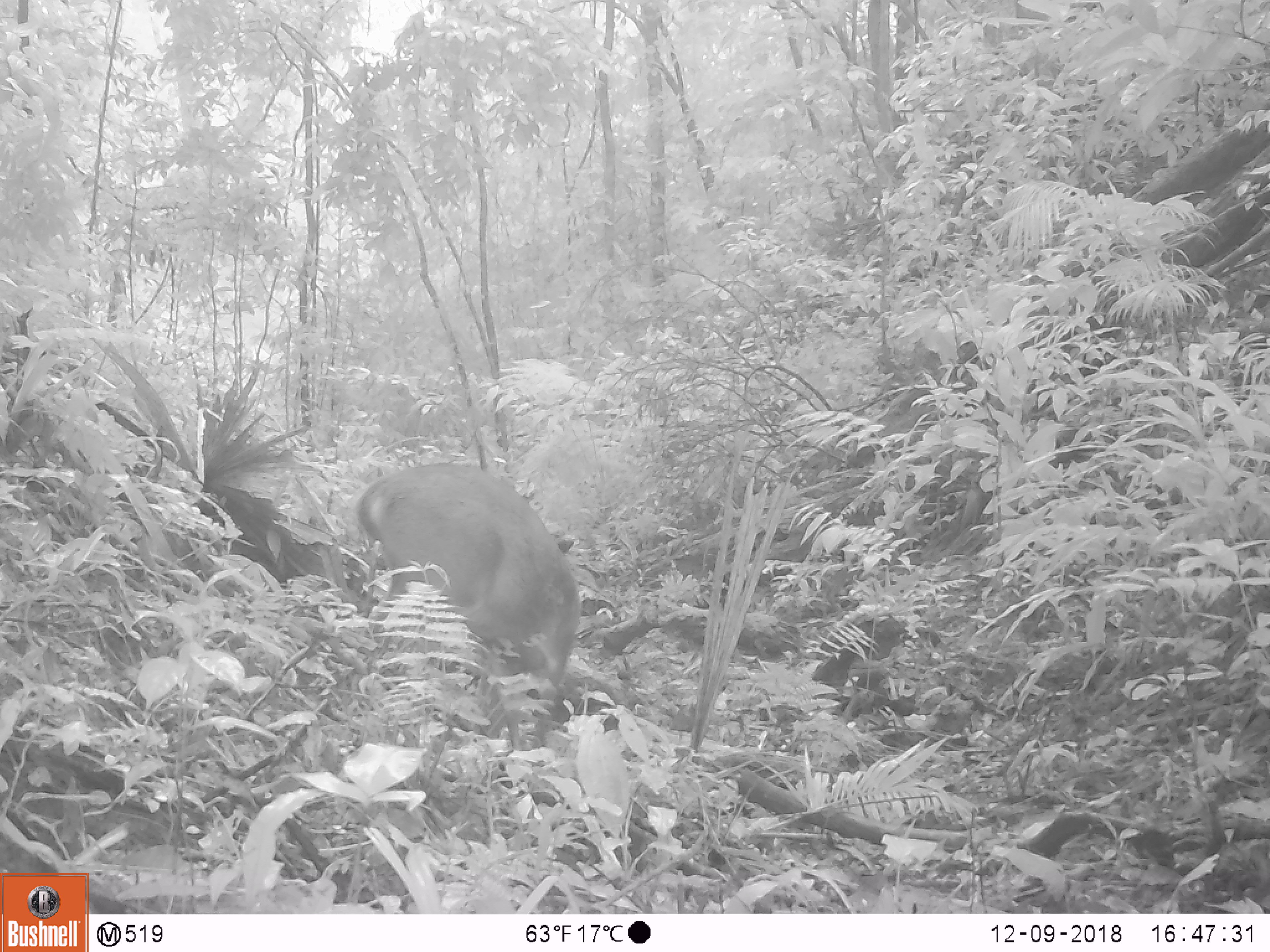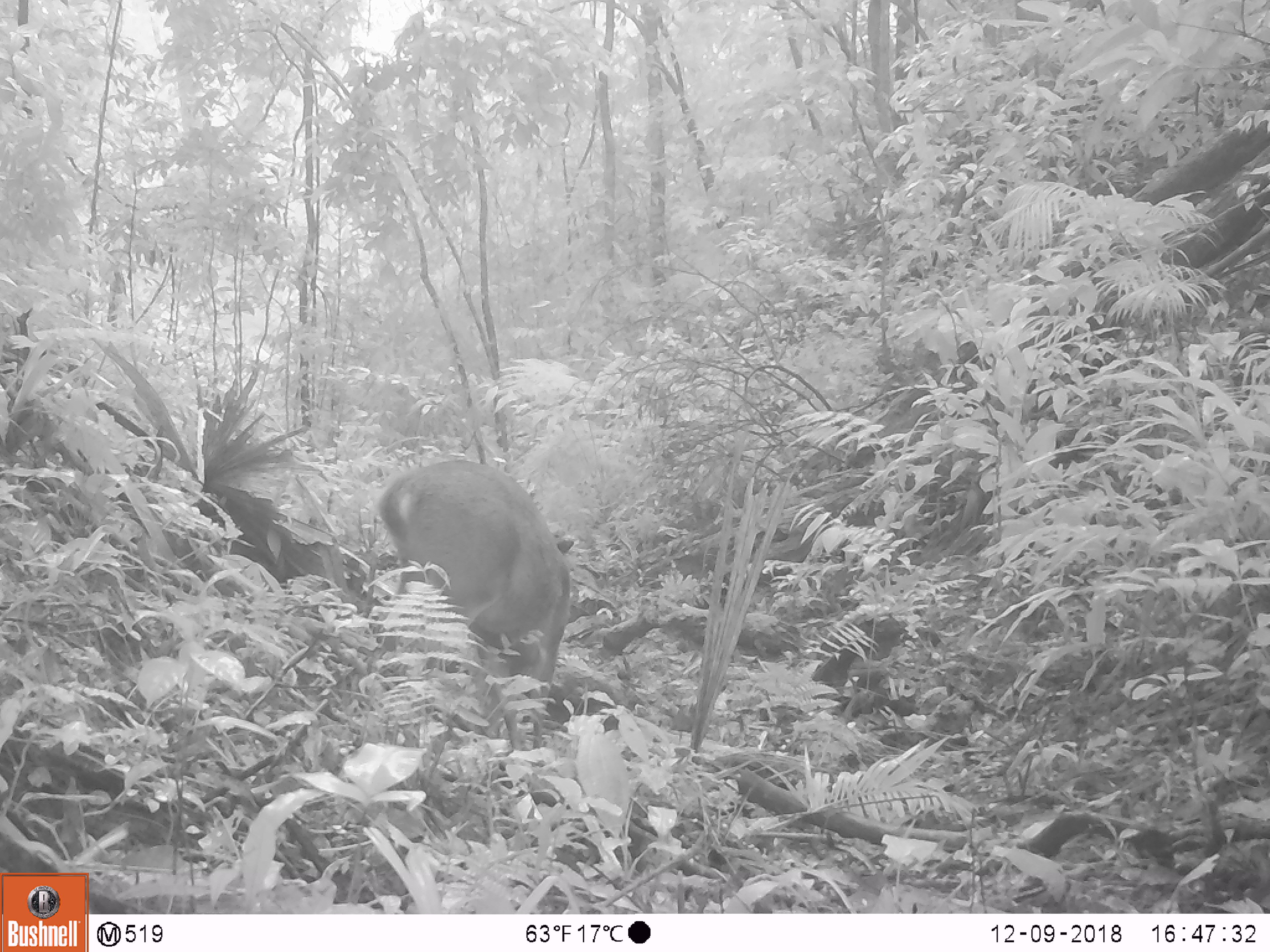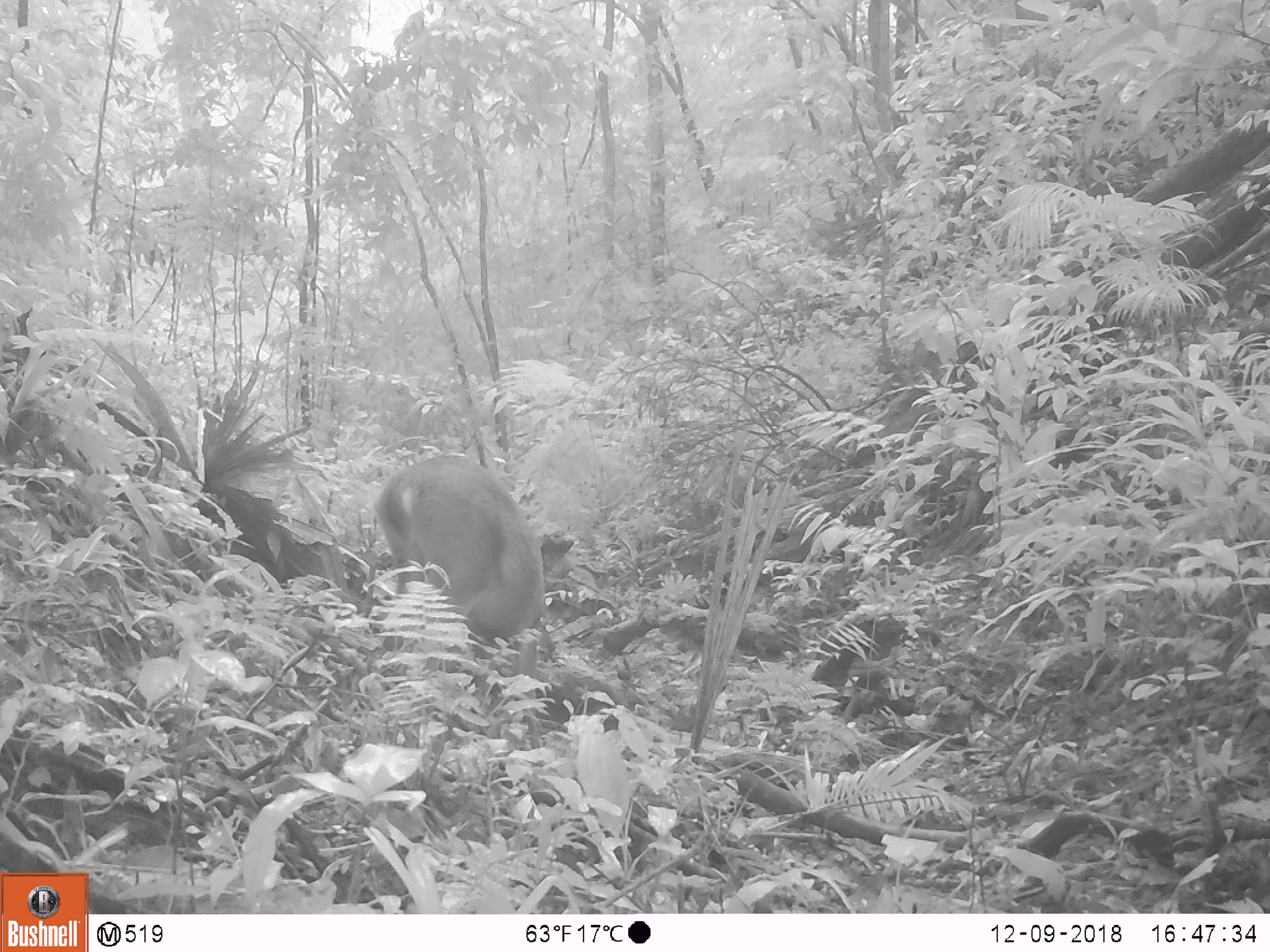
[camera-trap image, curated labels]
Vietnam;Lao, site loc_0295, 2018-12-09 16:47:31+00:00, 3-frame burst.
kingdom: Animalia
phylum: Chordata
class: Mammalia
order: Artiodactyla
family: Cervidae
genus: Muntiacus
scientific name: Muntiacus vuquangensis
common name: large-antlered muntjac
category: large antlered muntjac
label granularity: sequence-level